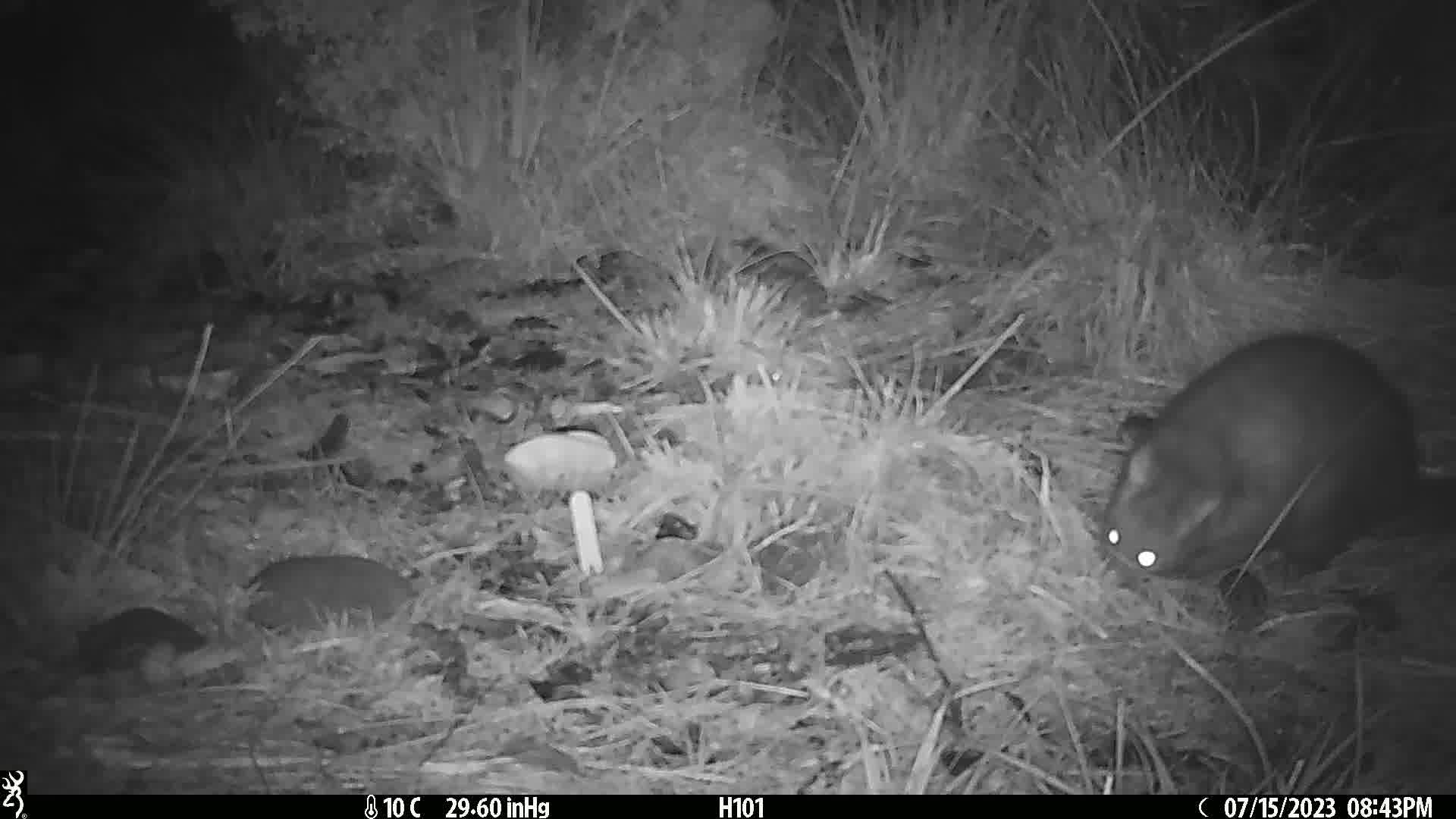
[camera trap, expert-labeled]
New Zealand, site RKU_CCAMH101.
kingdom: Animalia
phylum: Chordata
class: Mammalia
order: Diprotodontia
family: Phalangeridae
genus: Trichosurus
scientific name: Trichosurus vulpecula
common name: common brushtail possum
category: possum